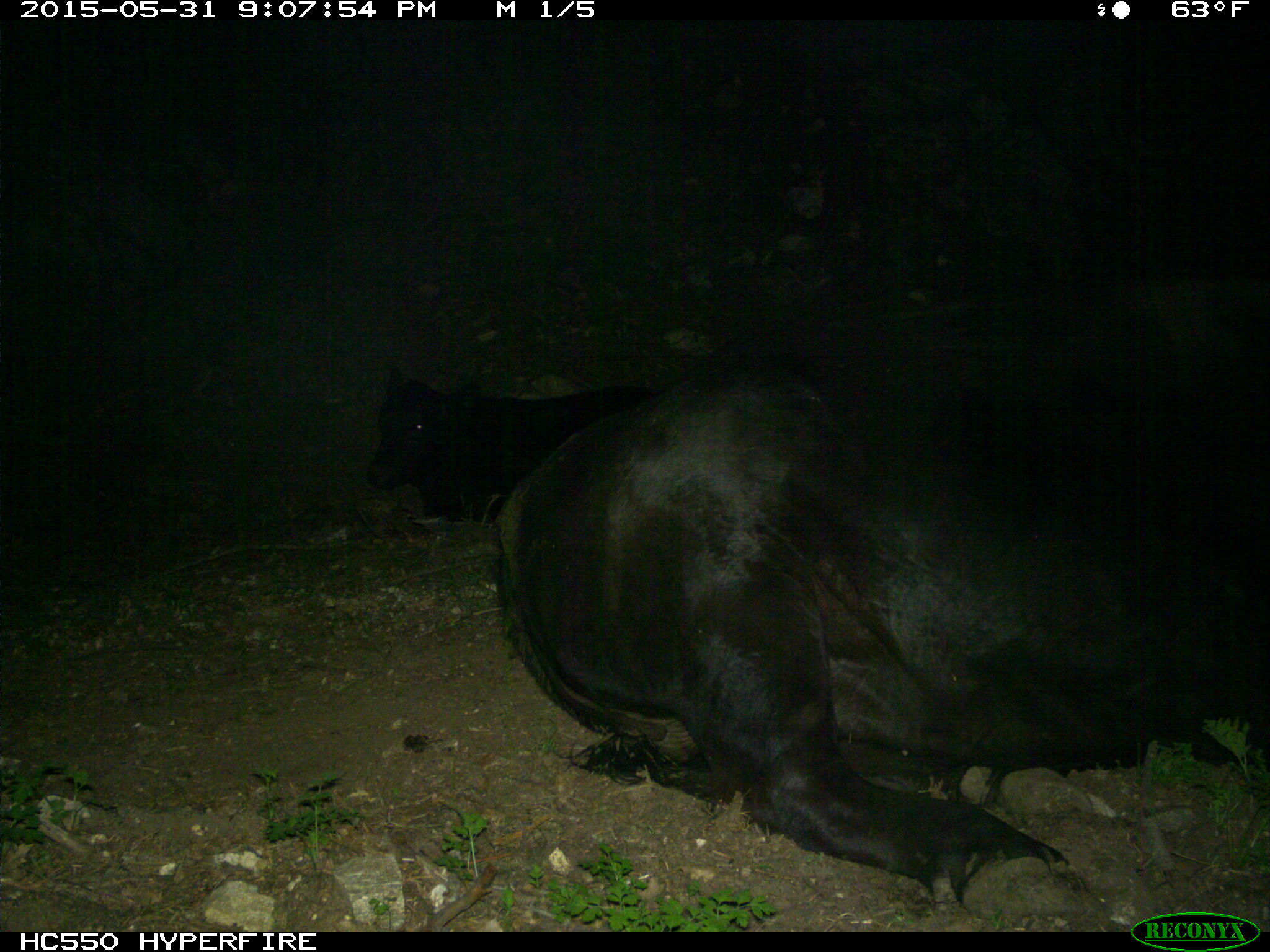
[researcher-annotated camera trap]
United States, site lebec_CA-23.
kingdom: Animalia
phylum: Chordata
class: Mammalia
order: Artiodactyla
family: Bovidae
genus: Bos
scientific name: Bos taurus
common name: domestic cow